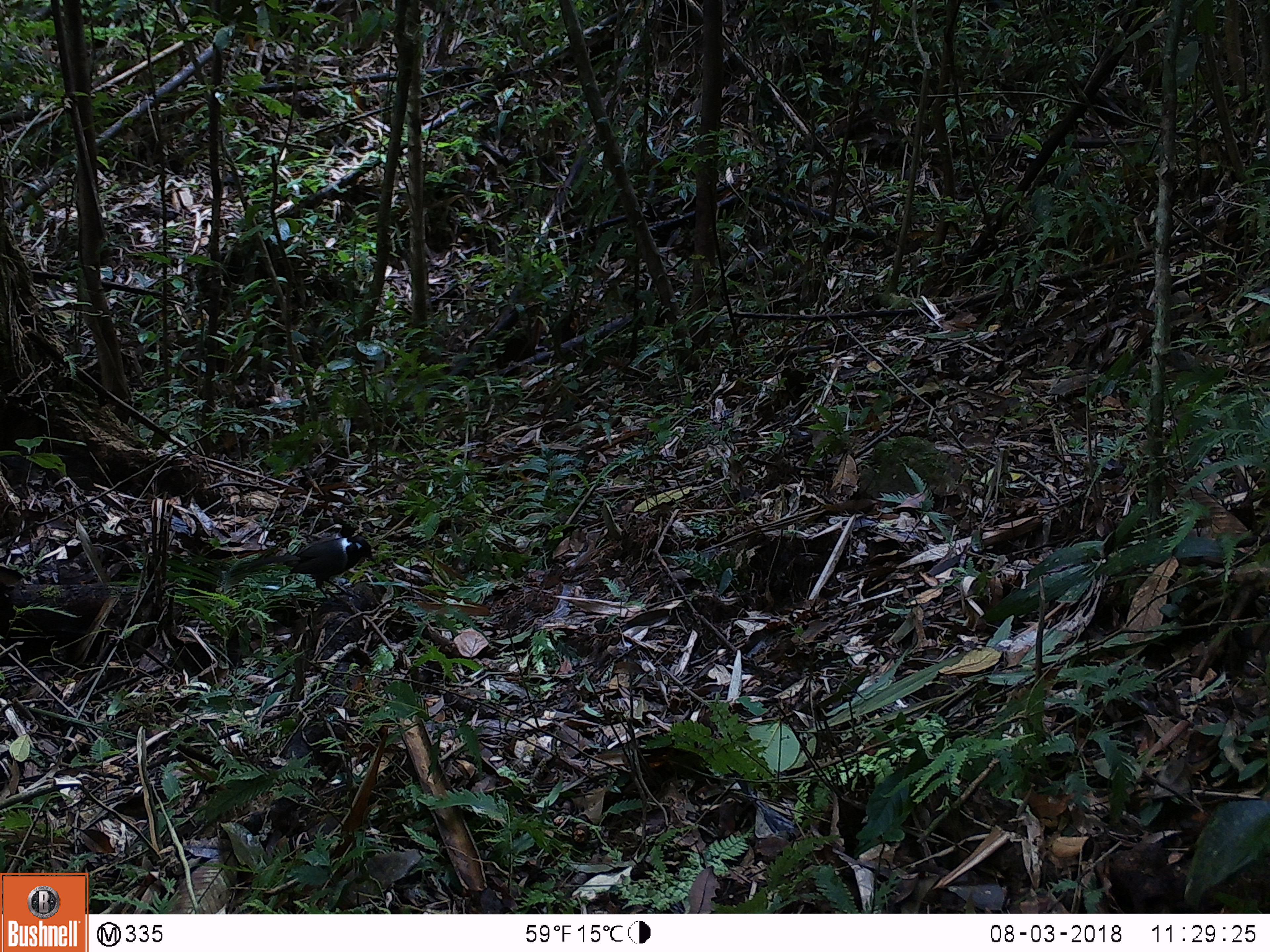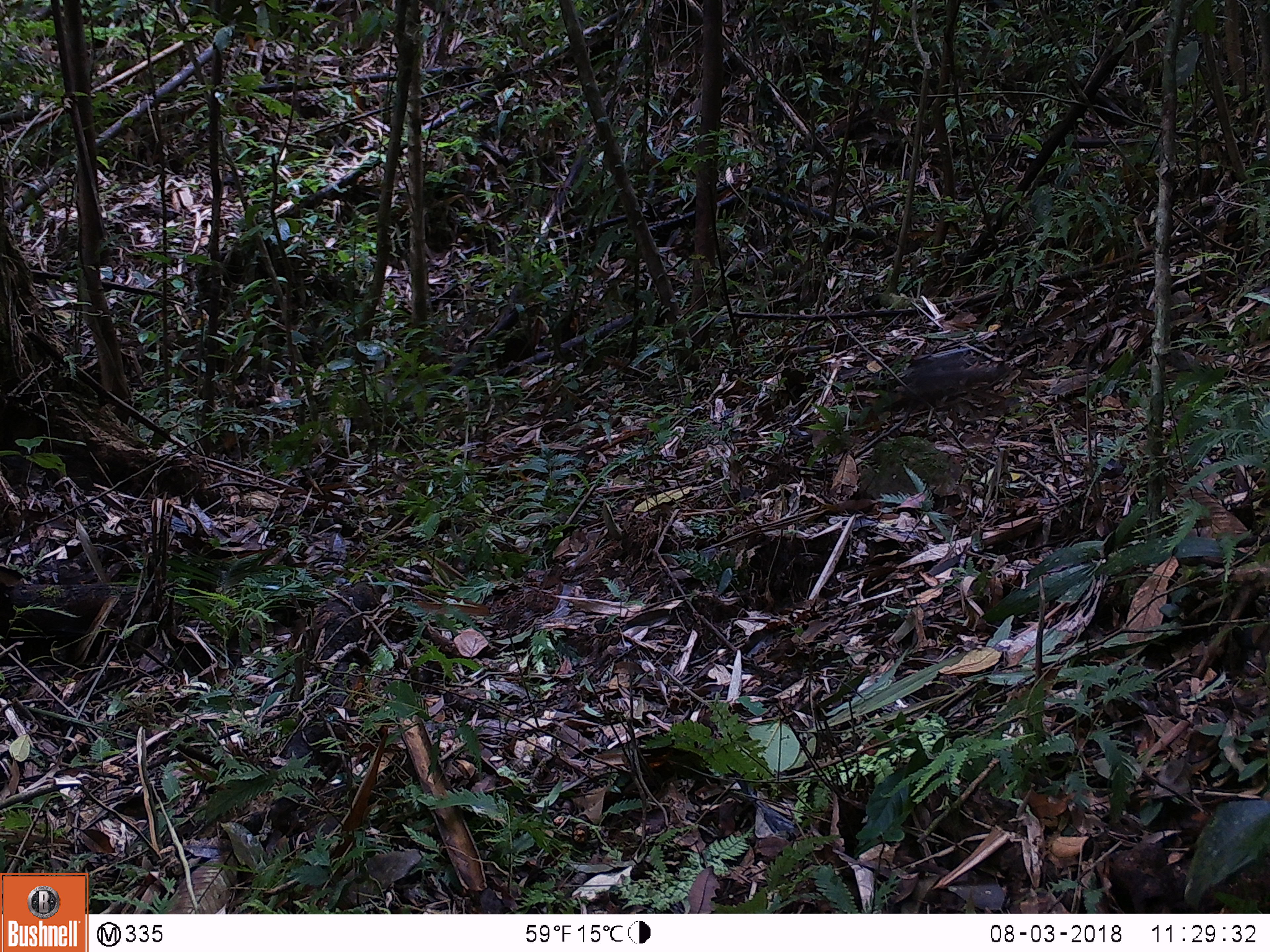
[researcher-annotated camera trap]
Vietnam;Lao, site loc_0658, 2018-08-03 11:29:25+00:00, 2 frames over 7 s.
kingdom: Animalia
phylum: Chordata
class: Aves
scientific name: Aves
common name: bird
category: unidentified bird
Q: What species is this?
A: Unidentified bird (bird) (Aves).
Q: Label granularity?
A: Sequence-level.